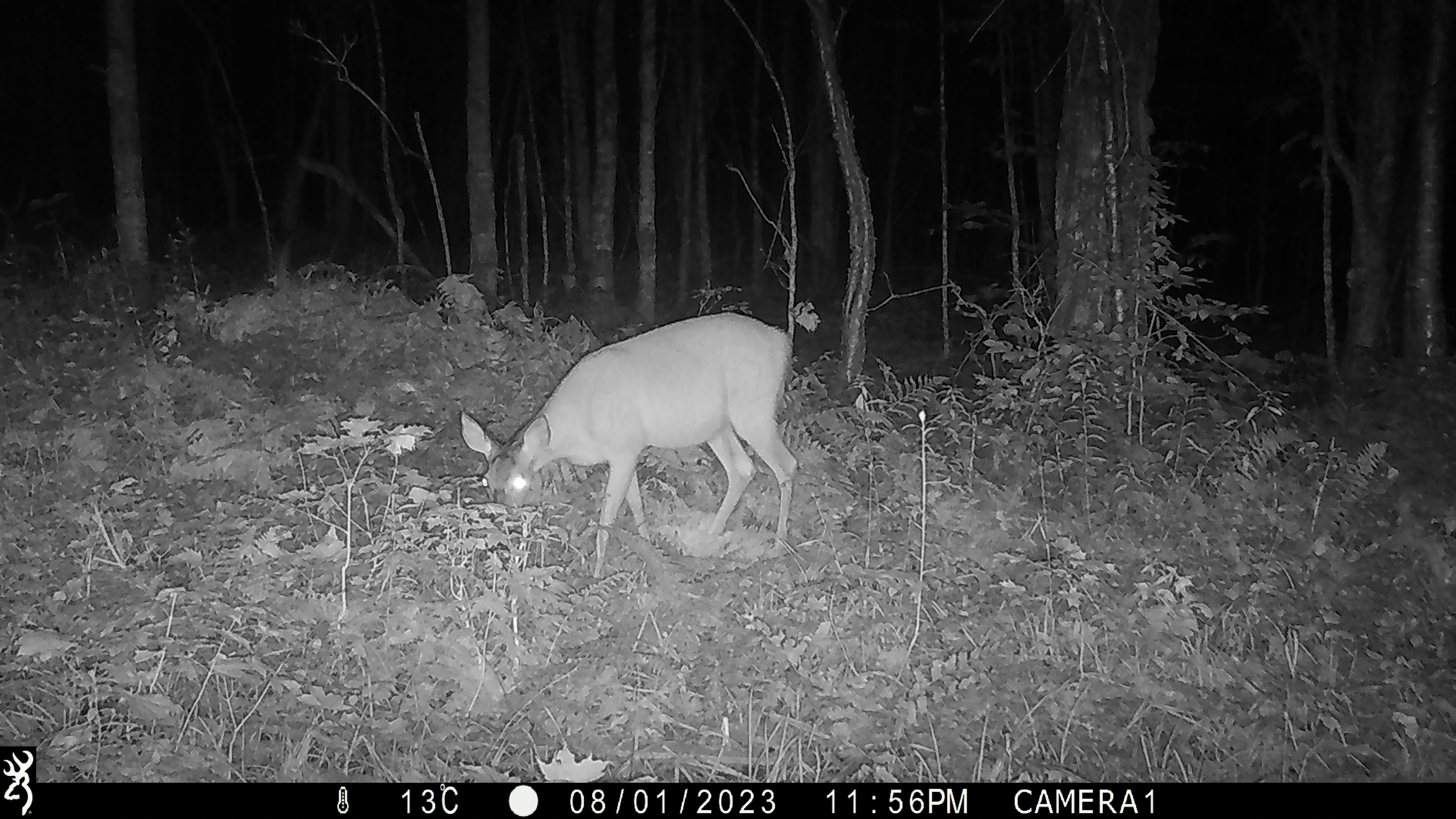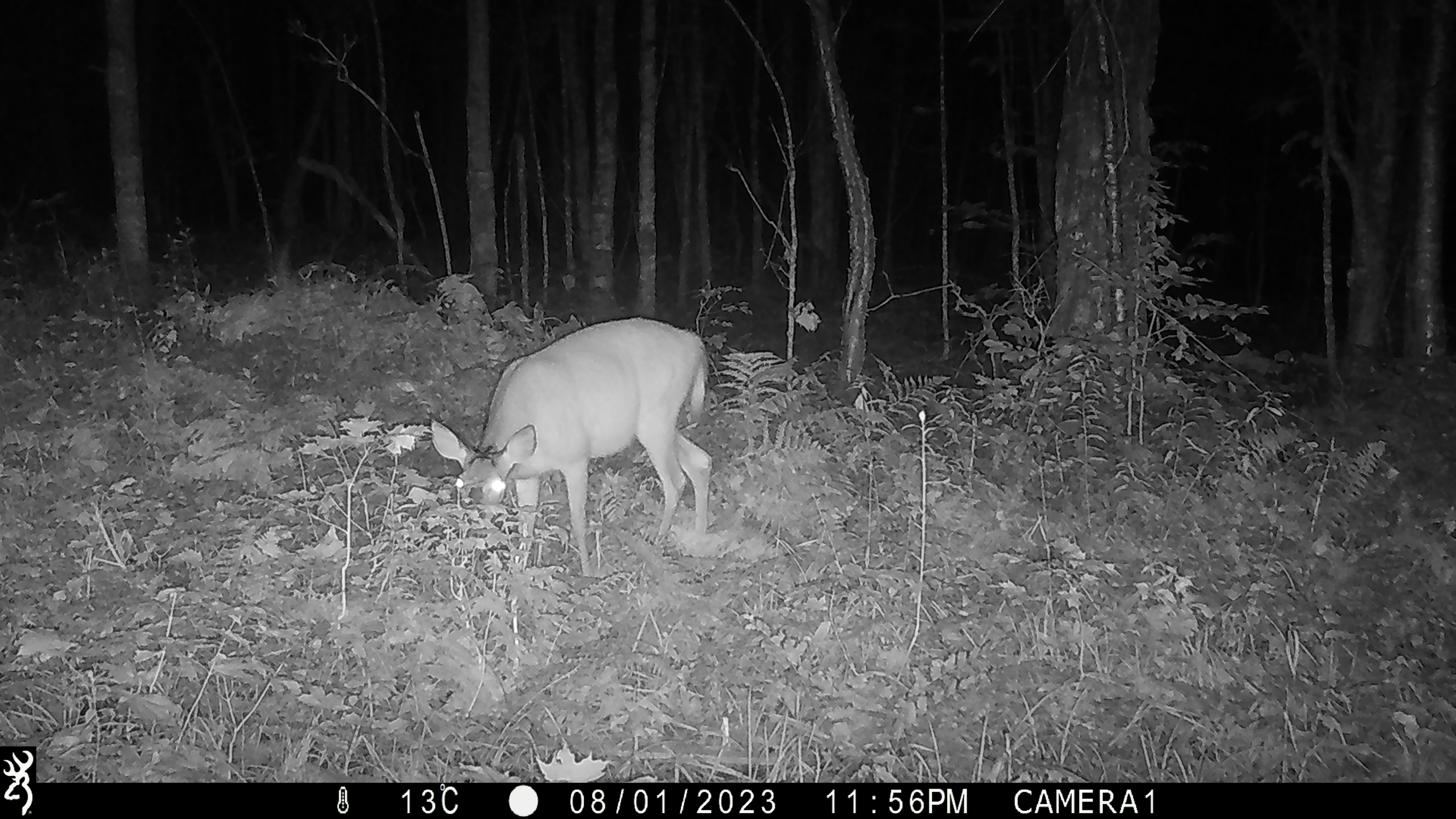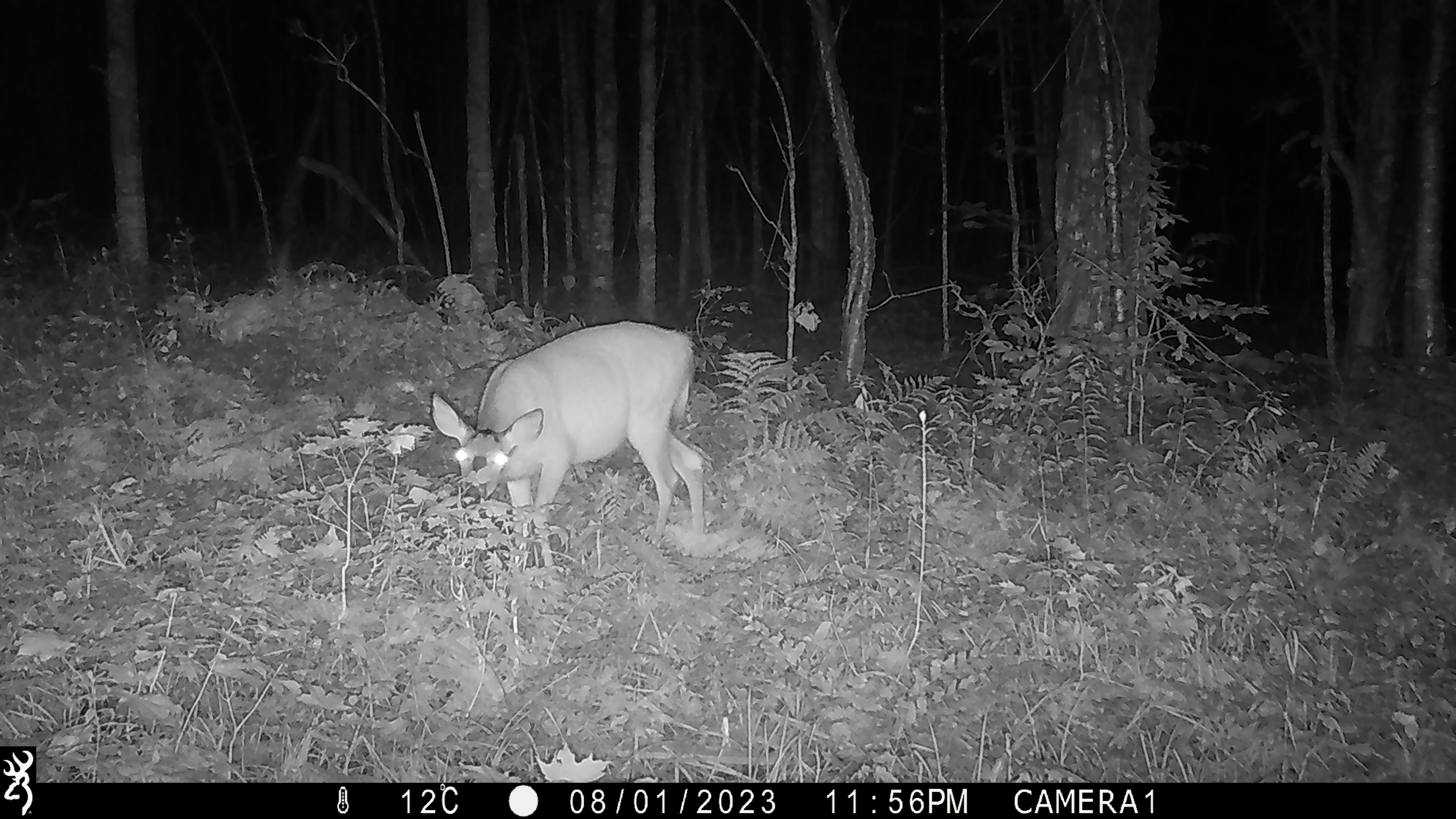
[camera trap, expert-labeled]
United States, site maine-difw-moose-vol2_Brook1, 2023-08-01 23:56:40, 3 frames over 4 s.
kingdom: Animalia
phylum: Chordata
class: Mammalia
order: Artiodactyla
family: Cervidae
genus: Odocoileus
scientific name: Odocoileus virginianus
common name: white-tailed deer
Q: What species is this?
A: White-tailed deer (Odocoileus virginianus).